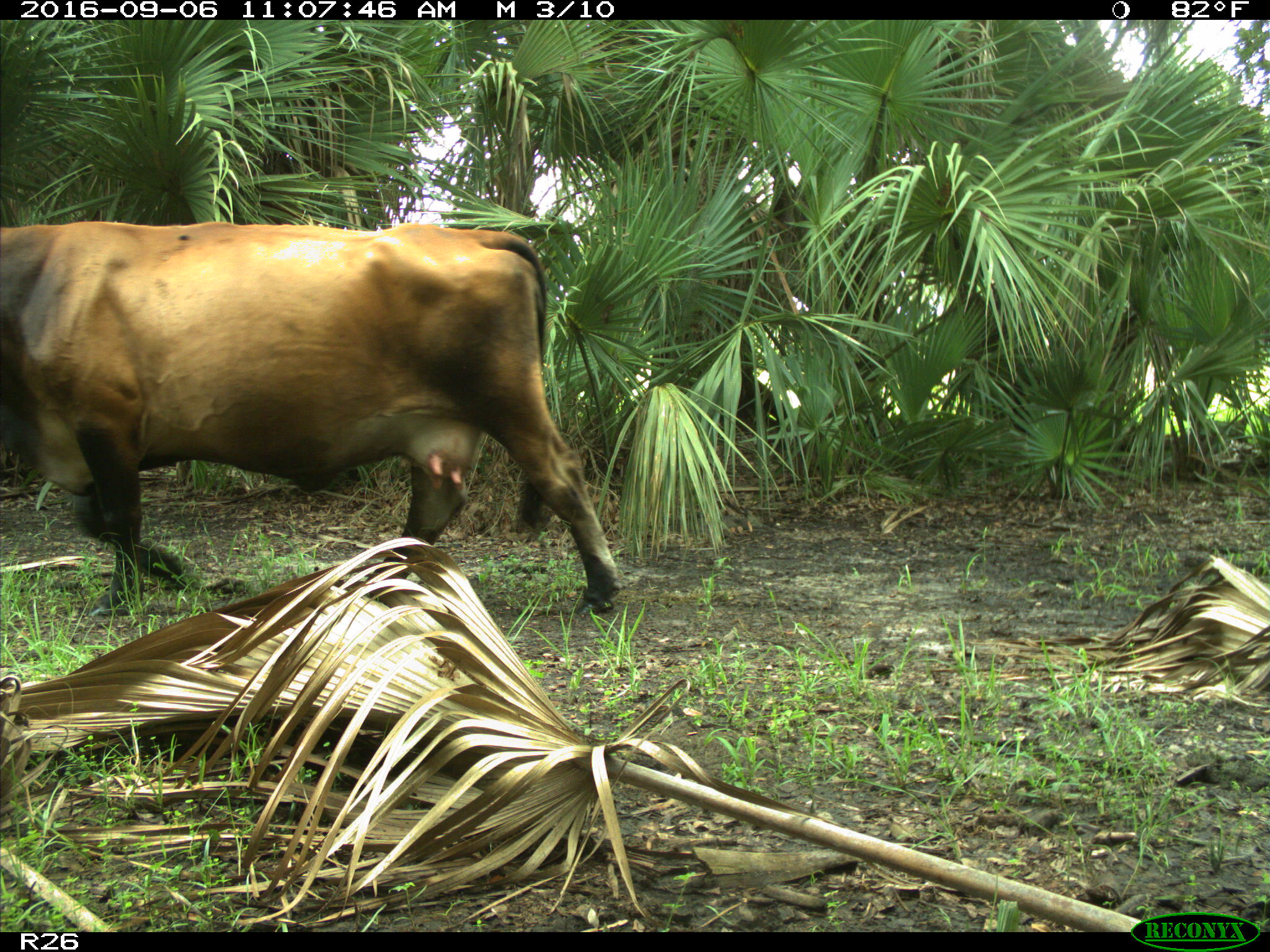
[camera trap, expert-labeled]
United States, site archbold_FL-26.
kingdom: Animalia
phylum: Chordata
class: Mammalia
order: Artiodactyla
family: Bovidae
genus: Bos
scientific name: Bos taurus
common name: domestic cow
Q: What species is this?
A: Bos taurus (domestic cow).